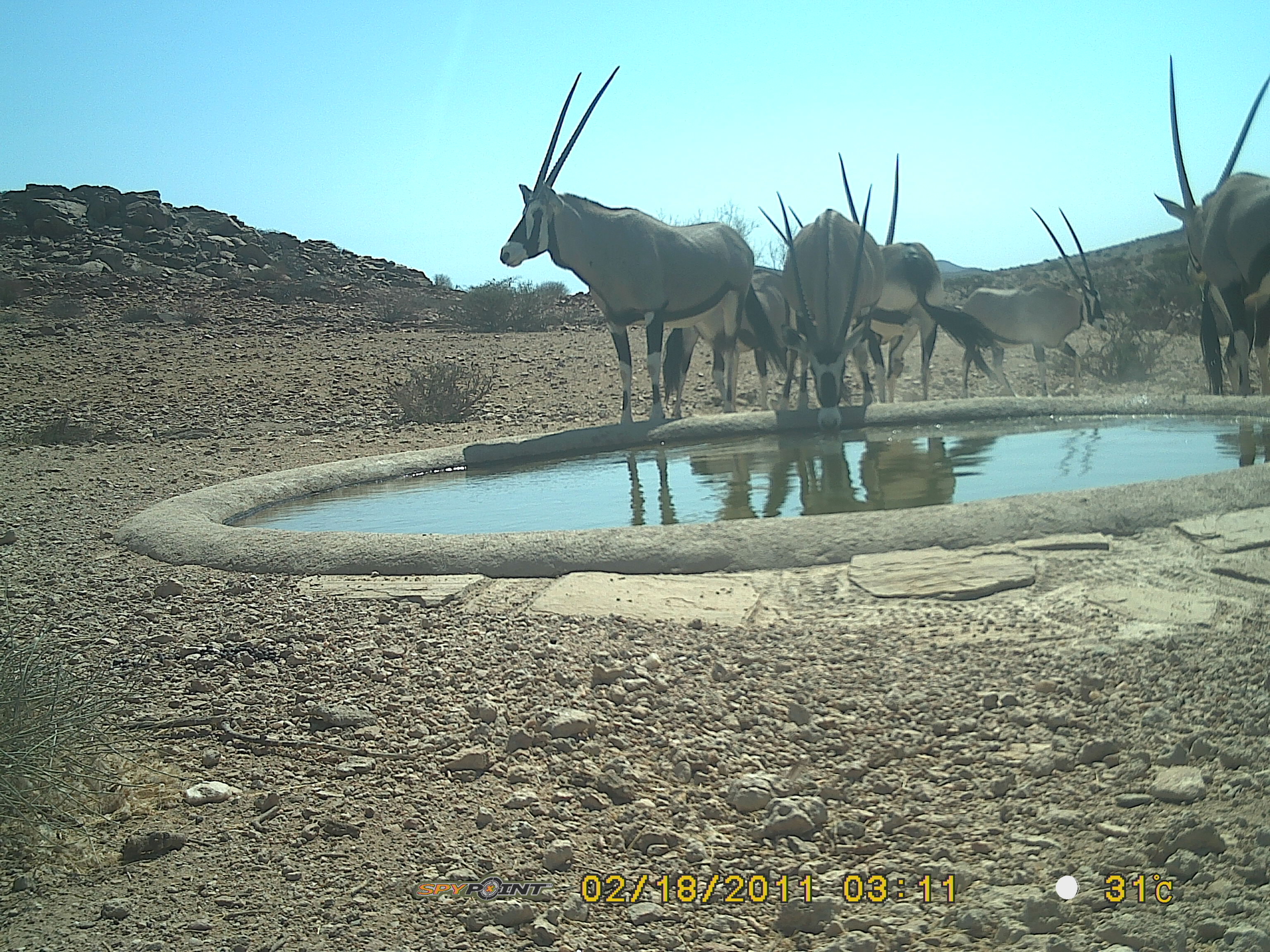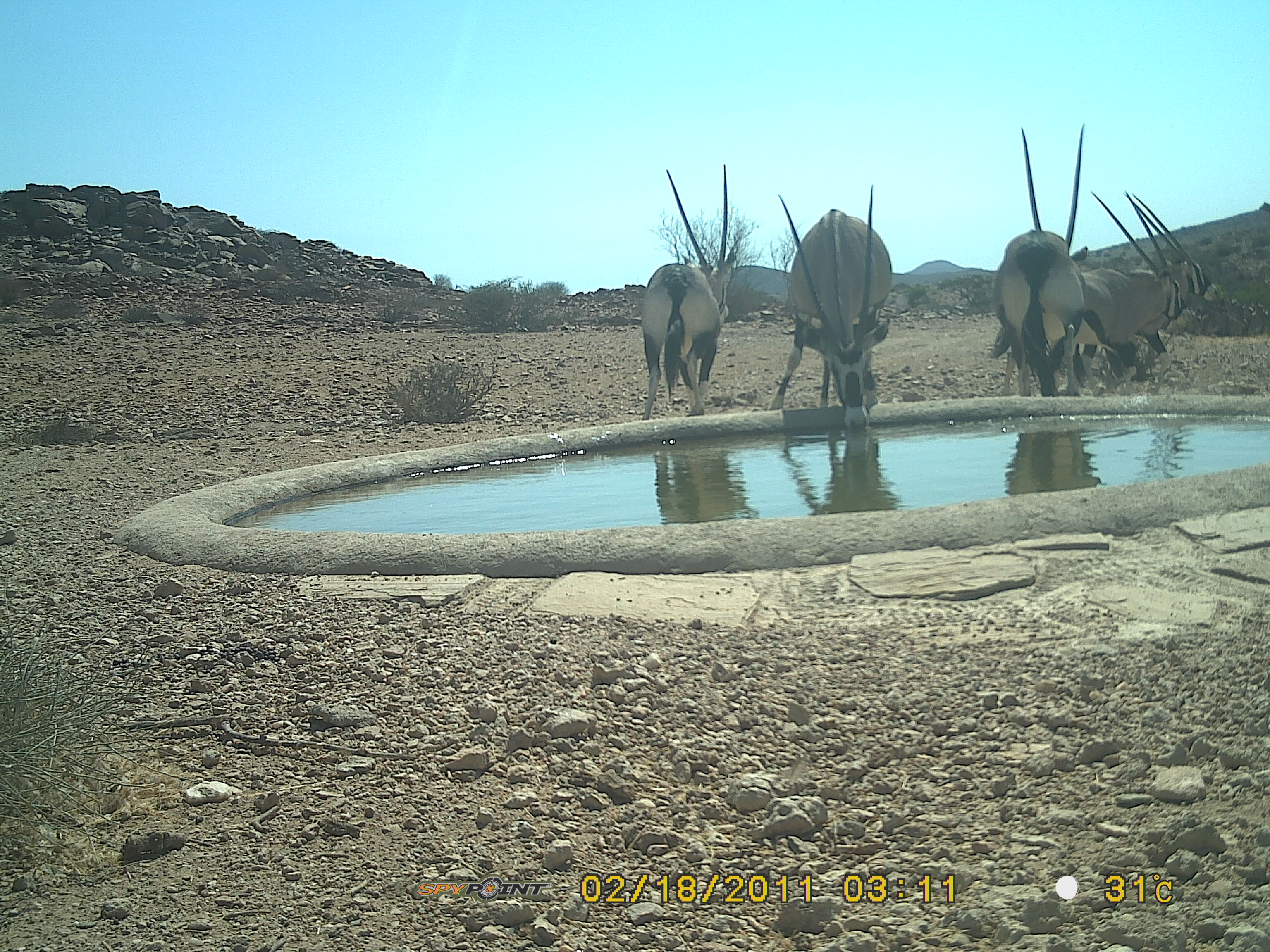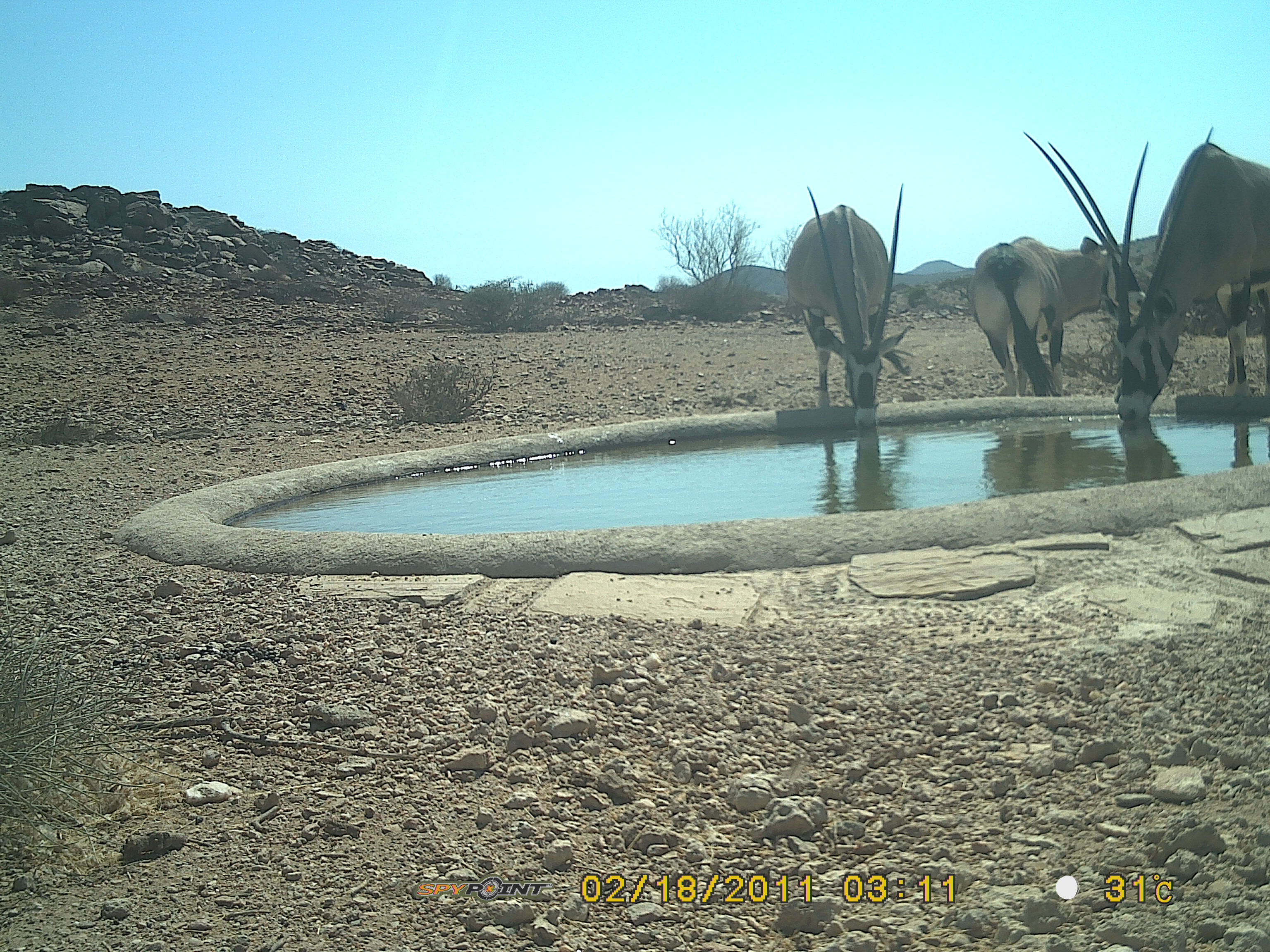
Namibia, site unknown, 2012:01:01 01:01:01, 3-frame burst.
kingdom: Animalia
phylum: Chordata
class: Mammalia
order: Artiodactyla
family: Bovidae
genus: Oryx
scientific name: Oryx gazella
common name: gemsbok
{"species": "Oryx gazella (gemsbok)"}